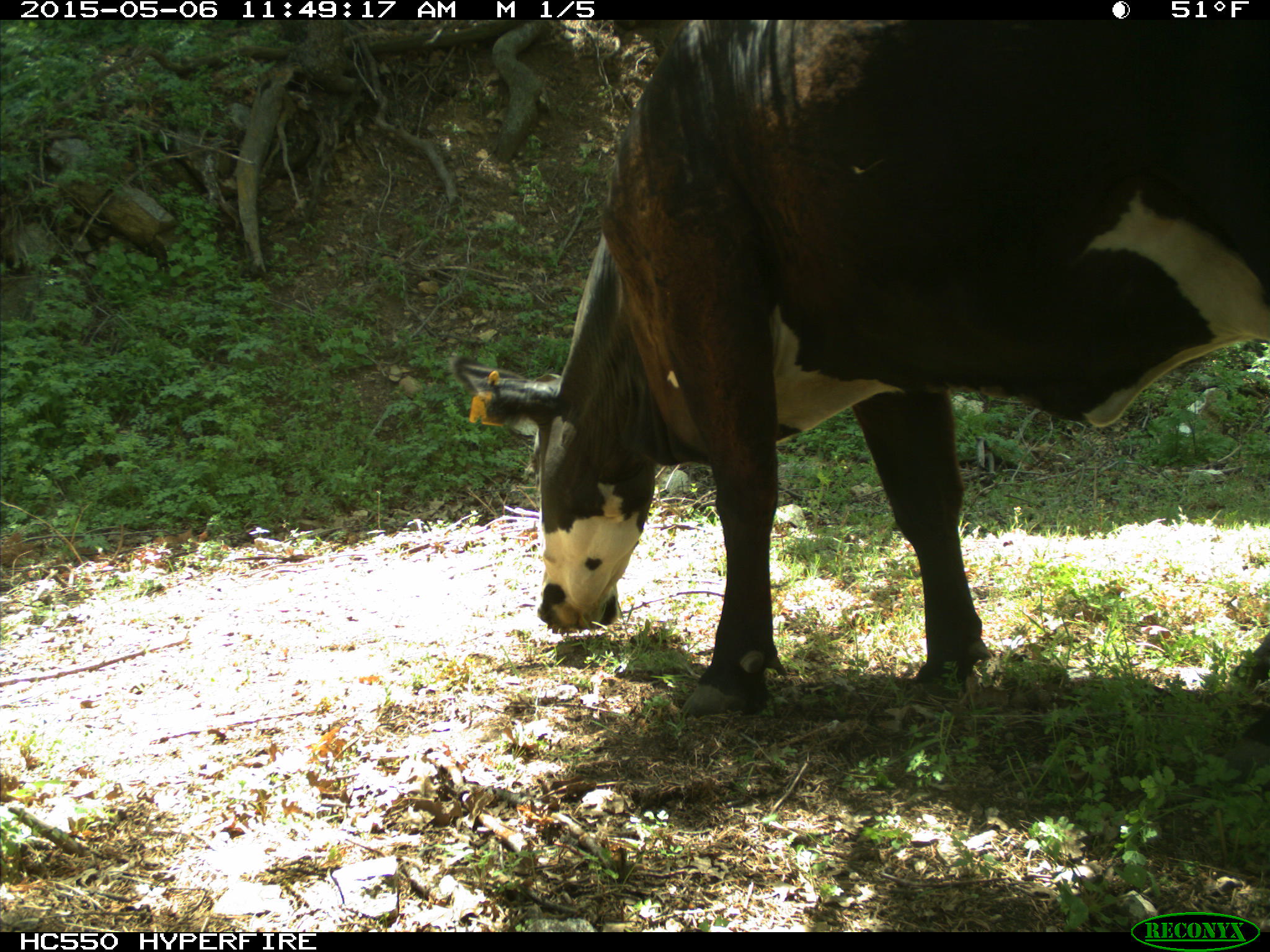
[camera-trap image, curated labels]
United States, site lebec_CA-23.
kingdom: Animalia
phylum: Chordata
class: Mammalia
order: Artiodactyla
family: Bovidae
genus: Bos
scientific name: Bos taurus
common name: domestic cow